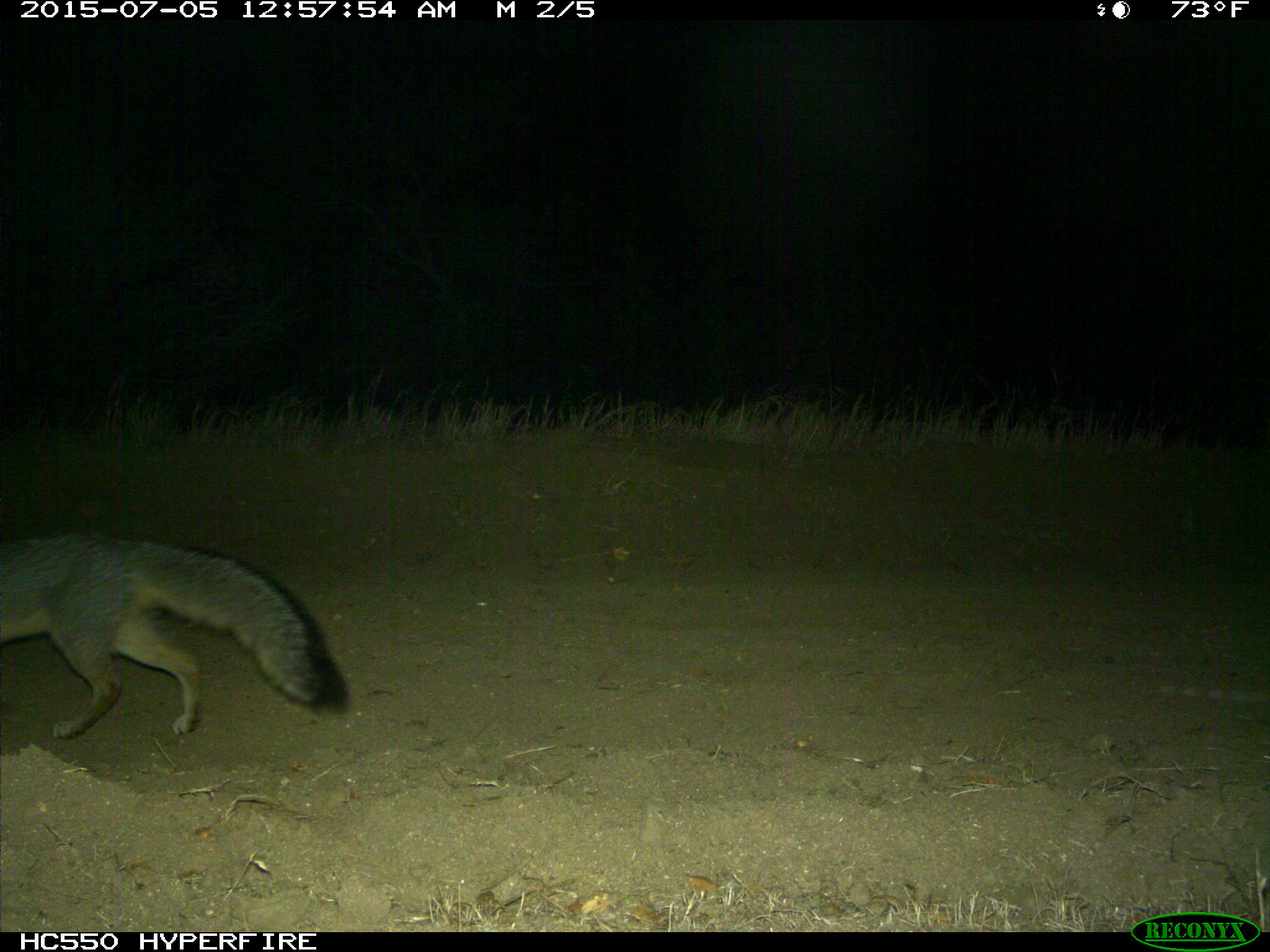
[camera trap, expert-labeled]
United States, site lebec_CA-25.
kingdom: Animalia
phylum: Chordata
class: Mammalia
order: Carnivora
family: Canidae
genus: Urocyon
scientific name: Urocyon cinereoargenteus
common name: gray fox